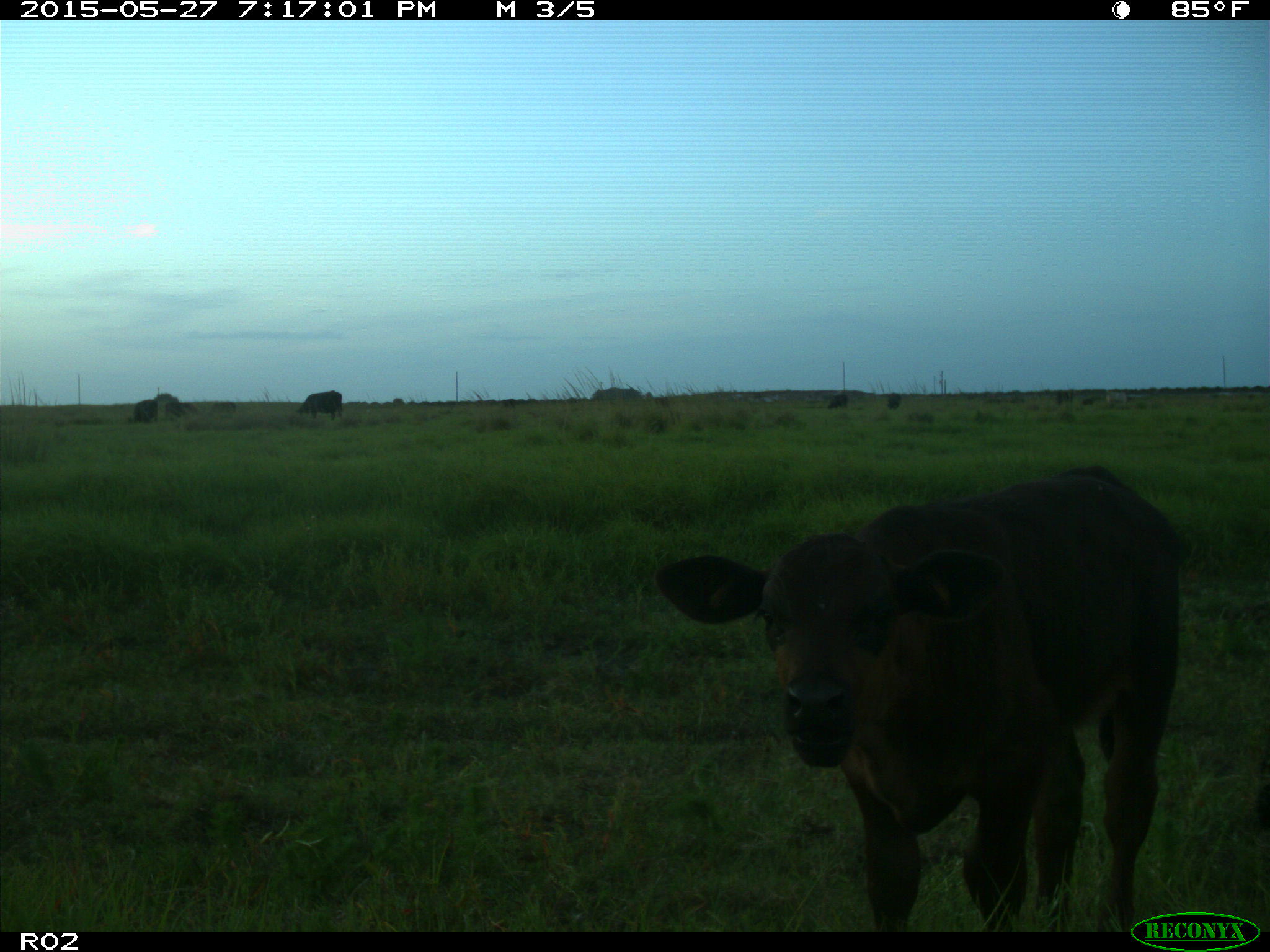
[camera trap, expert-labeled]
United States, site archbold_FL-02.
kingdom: Animalia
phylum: Chordata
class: Mammalia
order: Artiodactyla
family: Bovidae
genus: Bos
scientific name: Bos taurus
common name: domestic cow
Bos taurus (domestic cow).